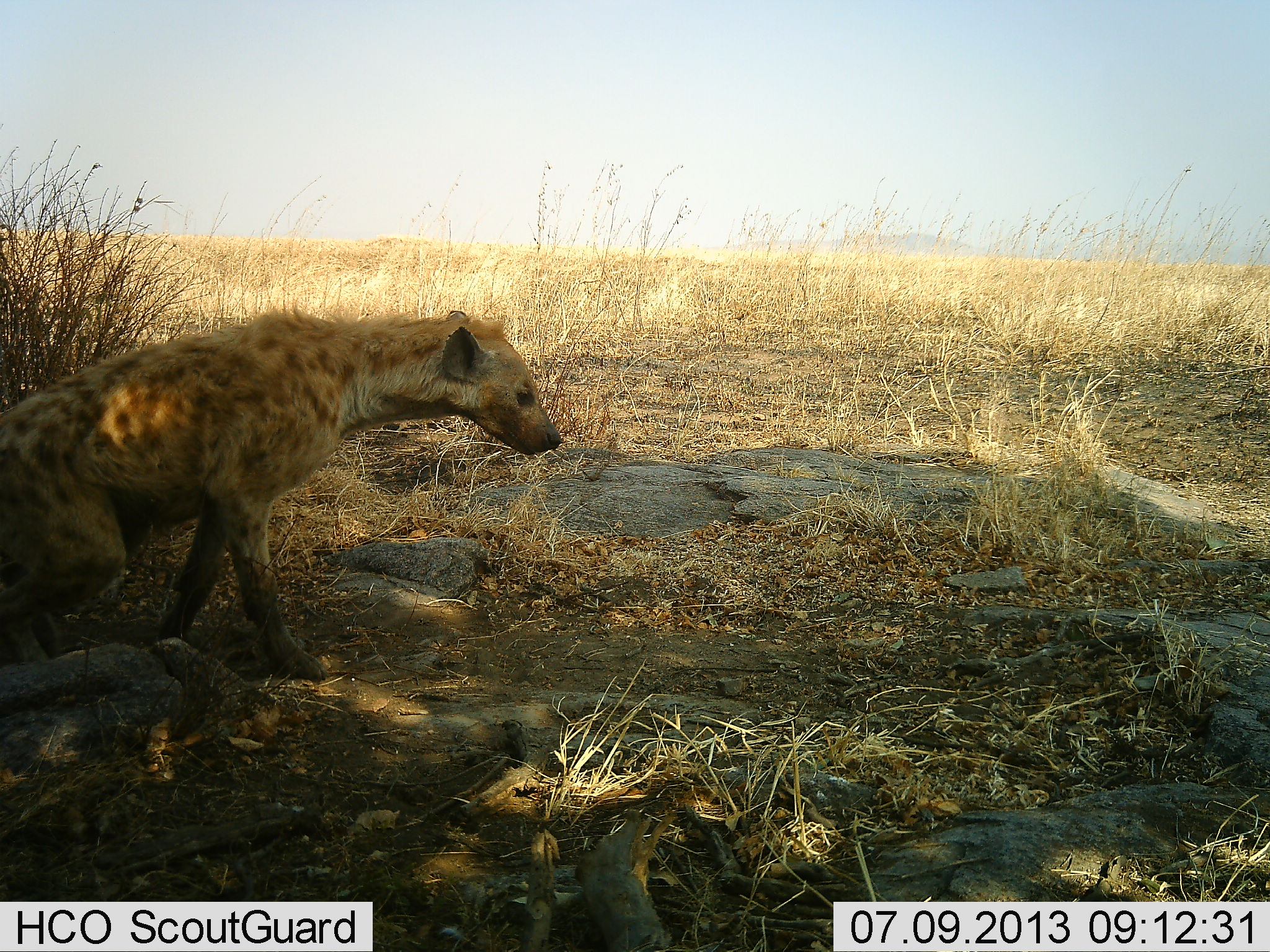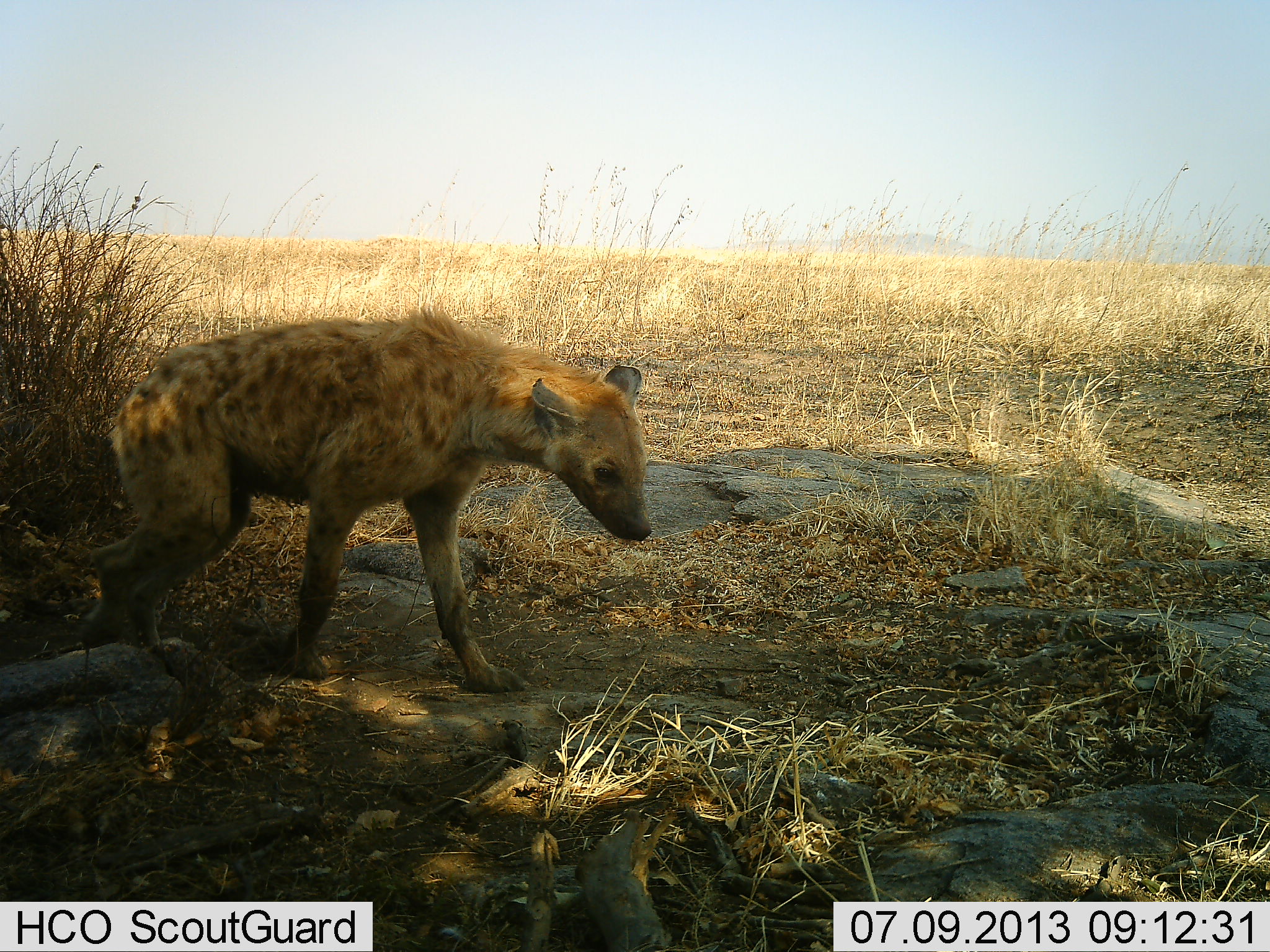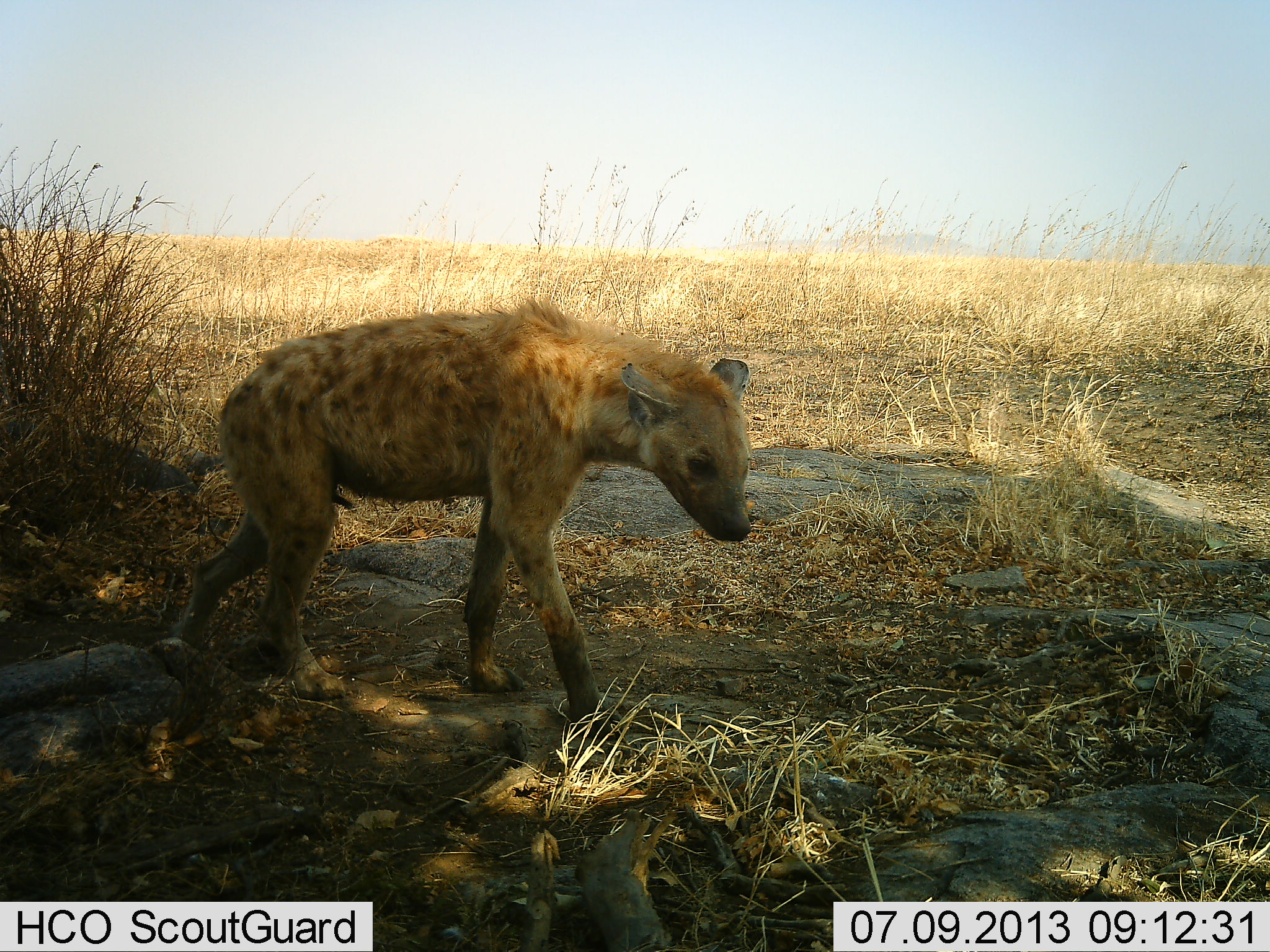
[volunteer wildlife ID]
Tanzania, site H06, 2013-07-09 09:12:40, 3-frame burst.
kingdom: Animalia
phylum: Chordata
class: Mammalia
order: Carnivora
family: Hyaenidae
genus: Crocuta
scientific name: Crocuta crocuta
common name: spotted hyena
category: hyenaspotted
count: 1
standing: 0%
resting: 0%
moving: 100%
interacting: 0%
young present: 0%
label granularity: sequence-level